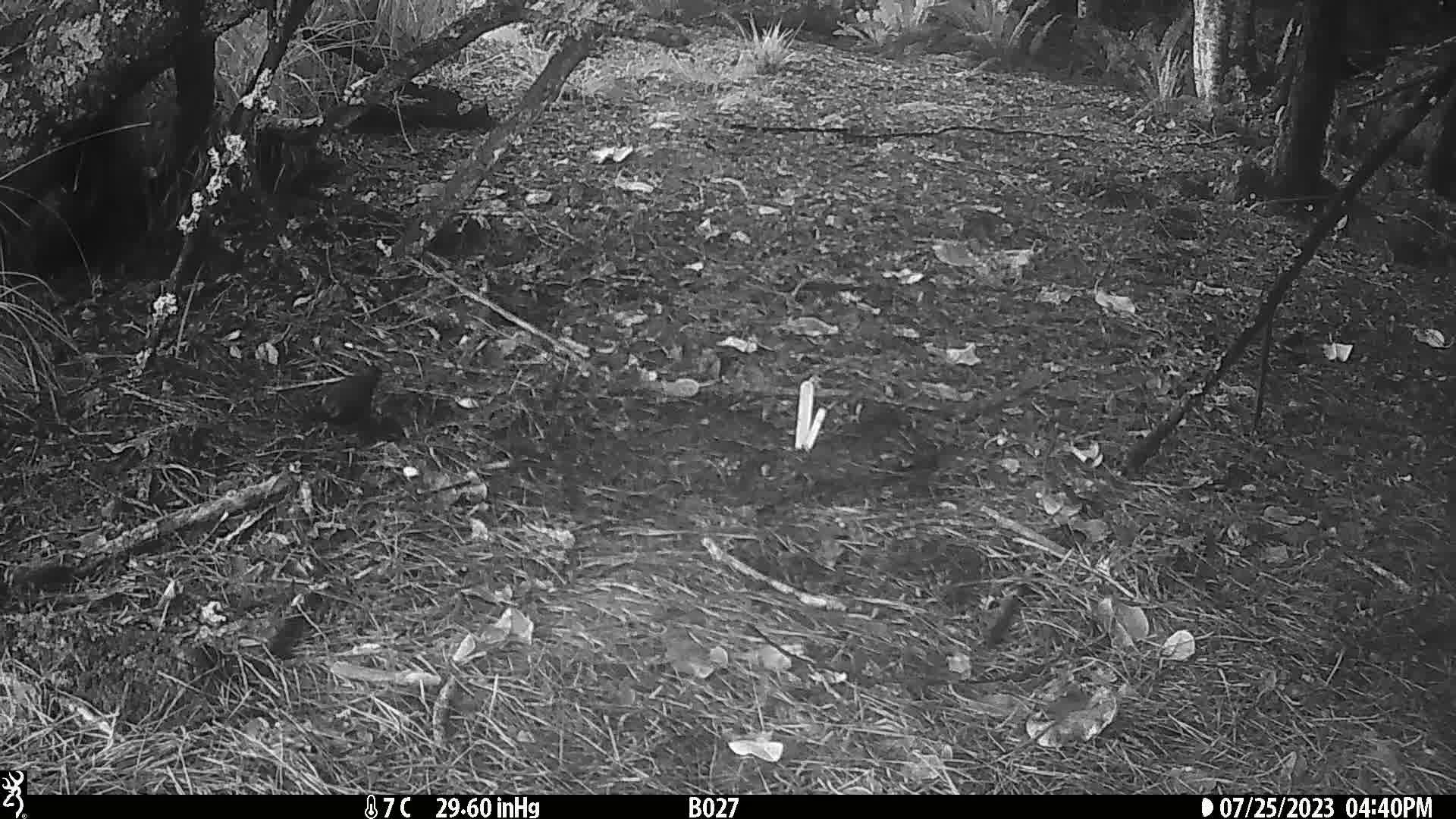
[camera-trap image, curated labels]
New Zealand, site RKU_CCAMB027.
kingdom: Animalia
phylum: Chordata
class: Aves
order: Passeriformes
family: Turdidae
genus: Turdus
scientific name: Turdus merula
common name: eurasian blackbird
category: blackbird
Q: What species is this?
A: Blackbird (eurasian blackbird) (Turdus merula).